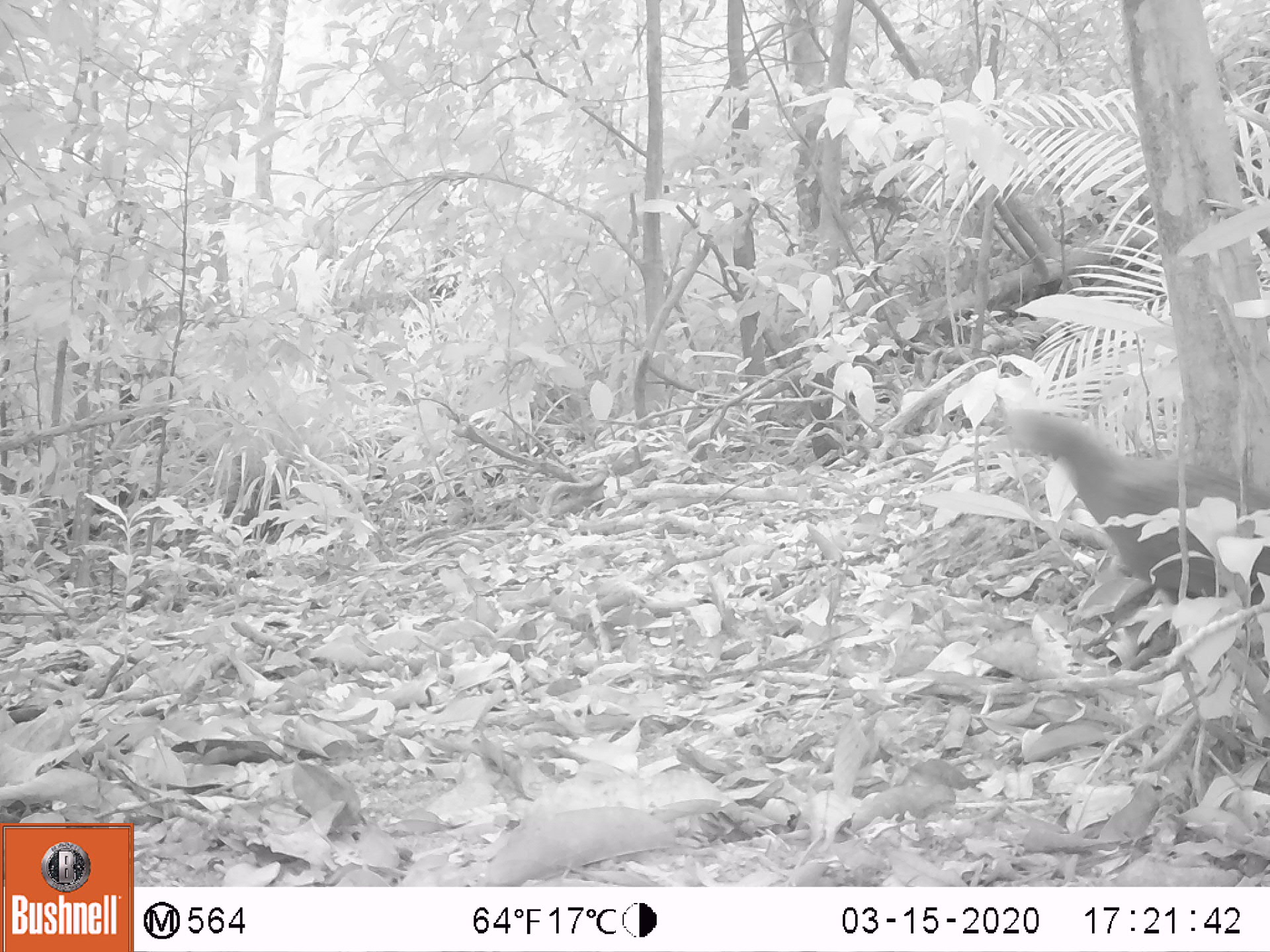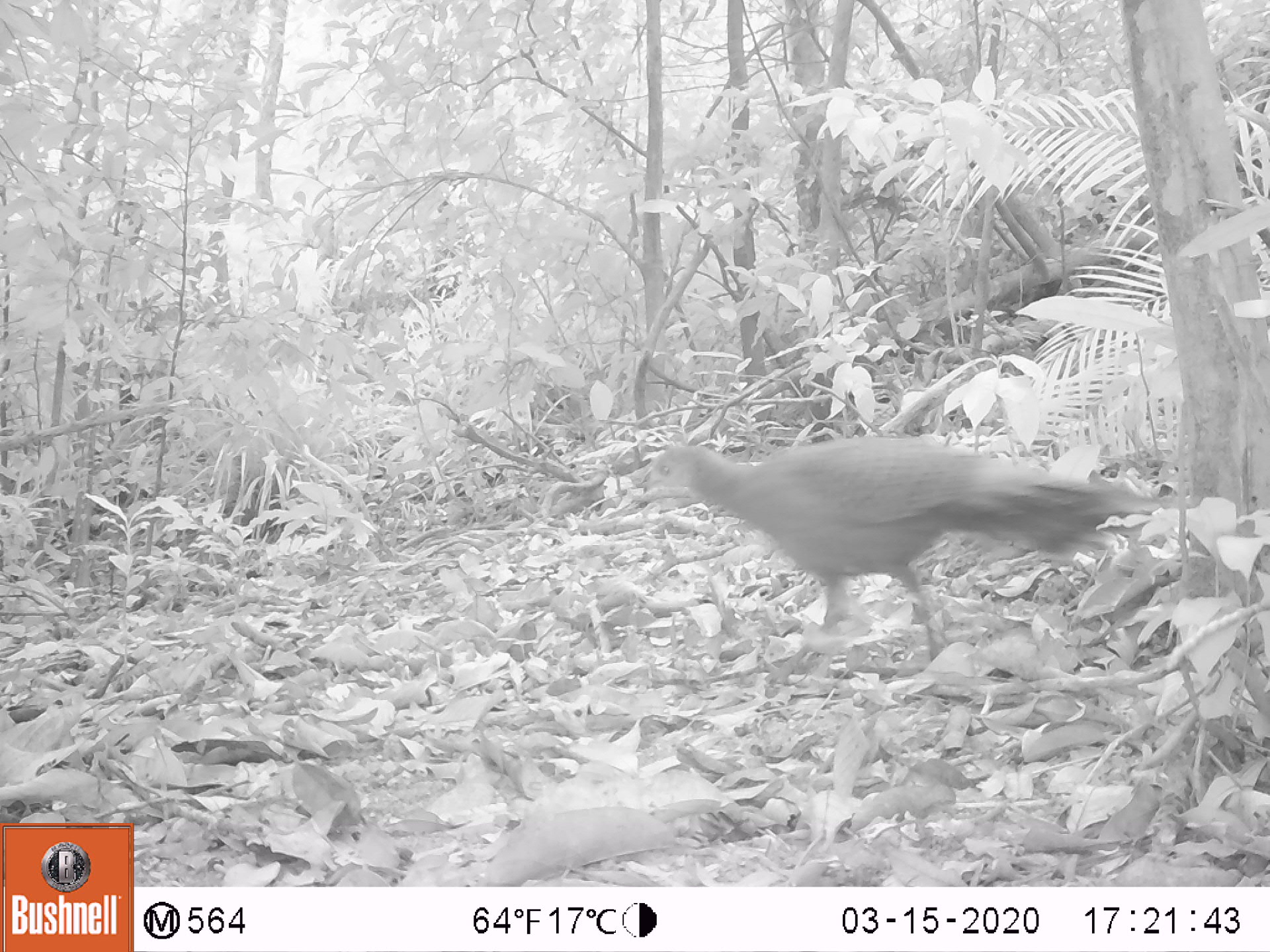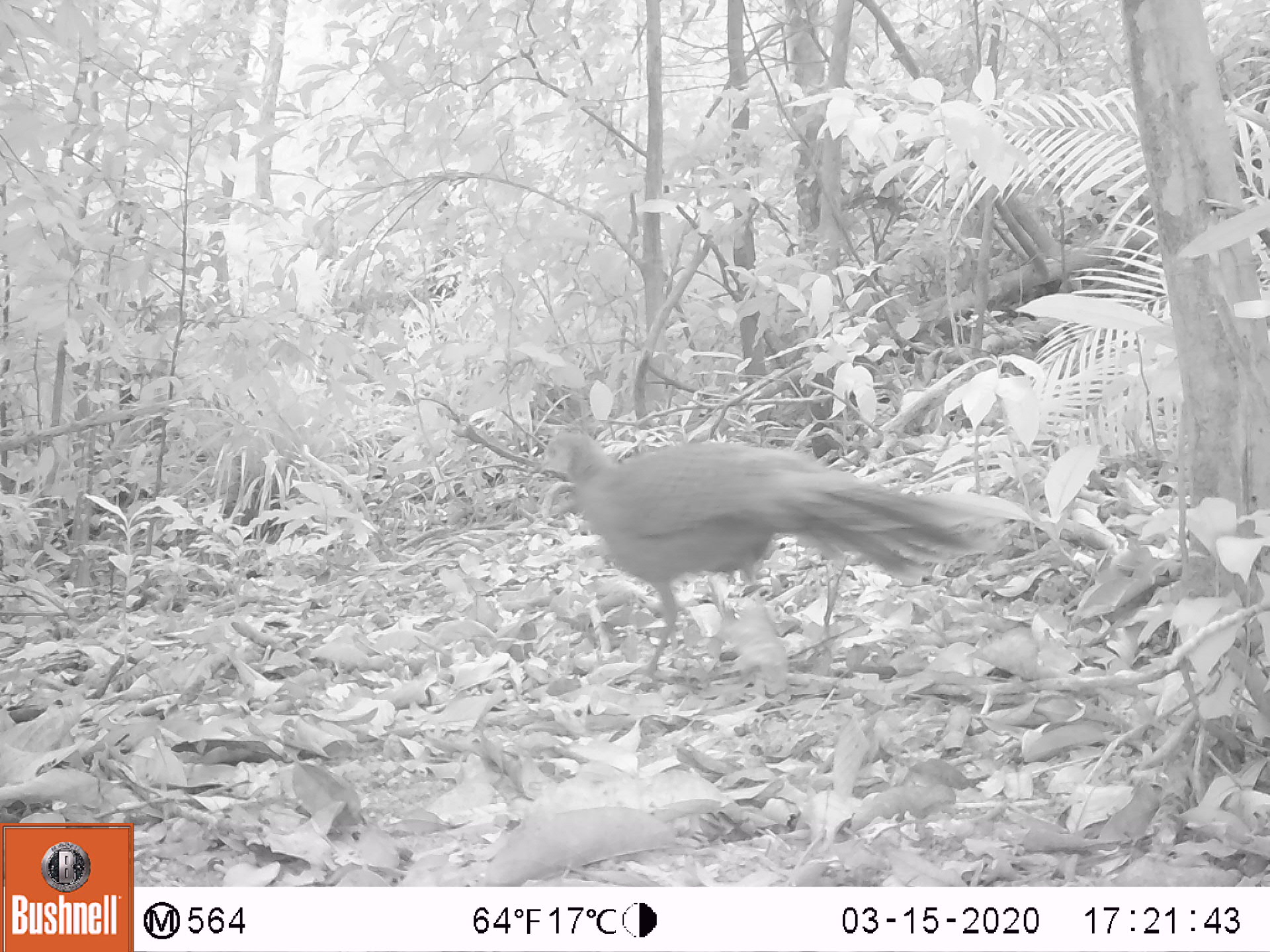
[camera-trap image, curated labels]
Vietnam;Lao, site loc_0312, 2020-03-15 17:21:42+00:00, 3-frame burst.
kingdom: Animalia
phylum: Chordata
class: Aves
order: Galliformes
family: Phasianidae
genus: Polyplectron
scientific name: Polyplectron bicalcaratum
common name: gray peacock-pheasant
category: grey peacock pheasant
Grey peacock pheasant (gray peacock-pheasant) (Polyplectron bicalcaratum). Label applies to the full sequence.